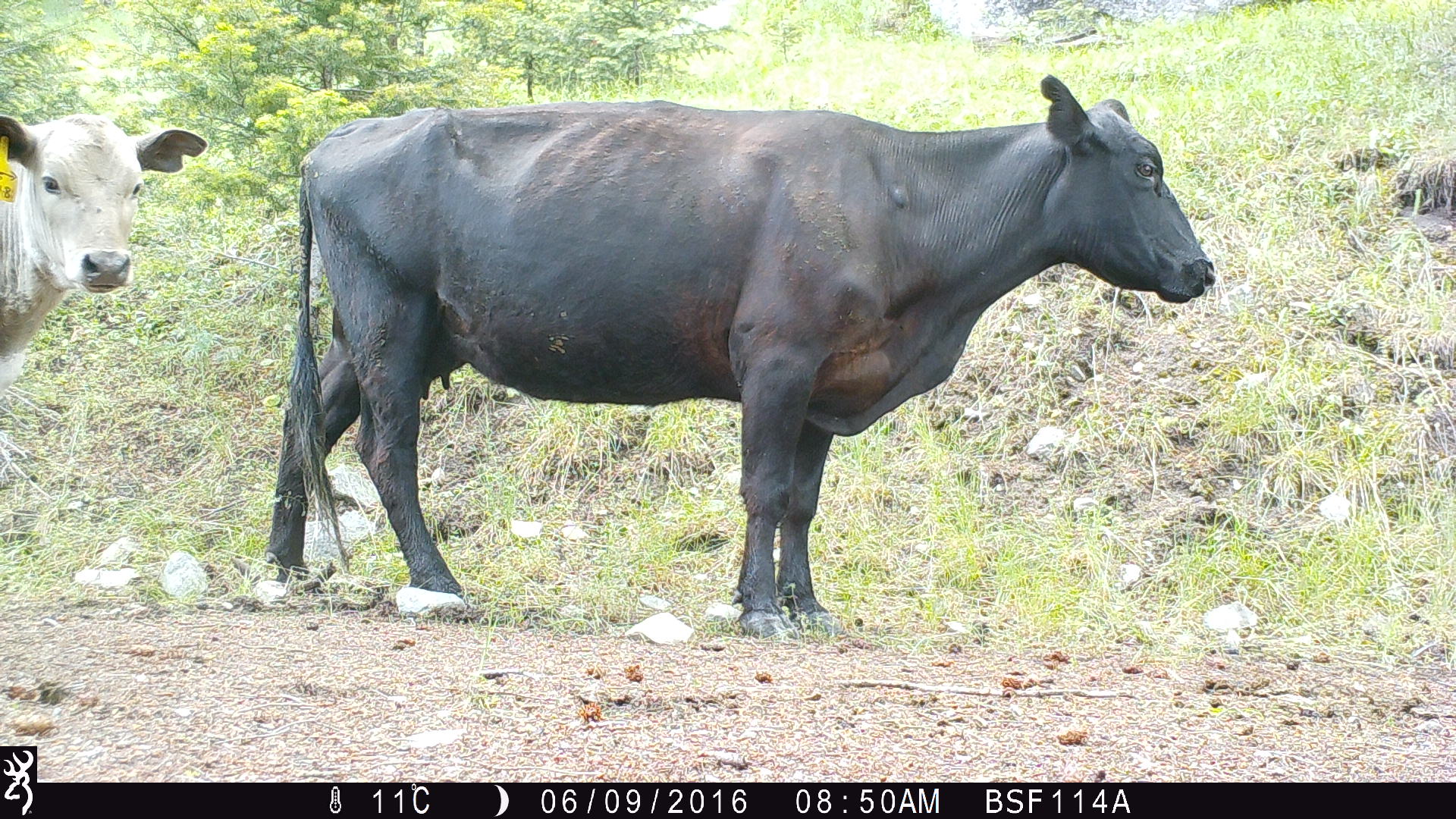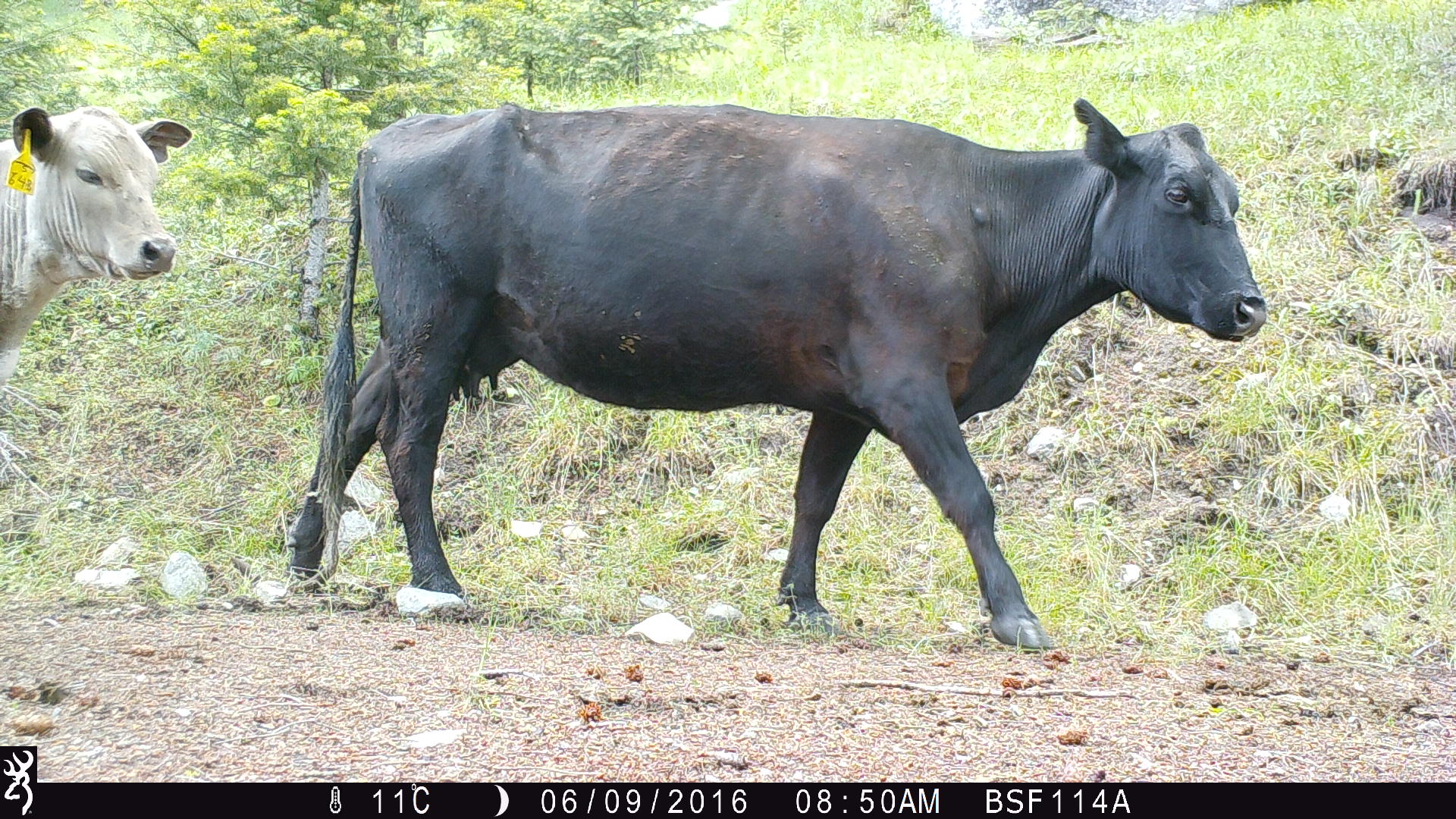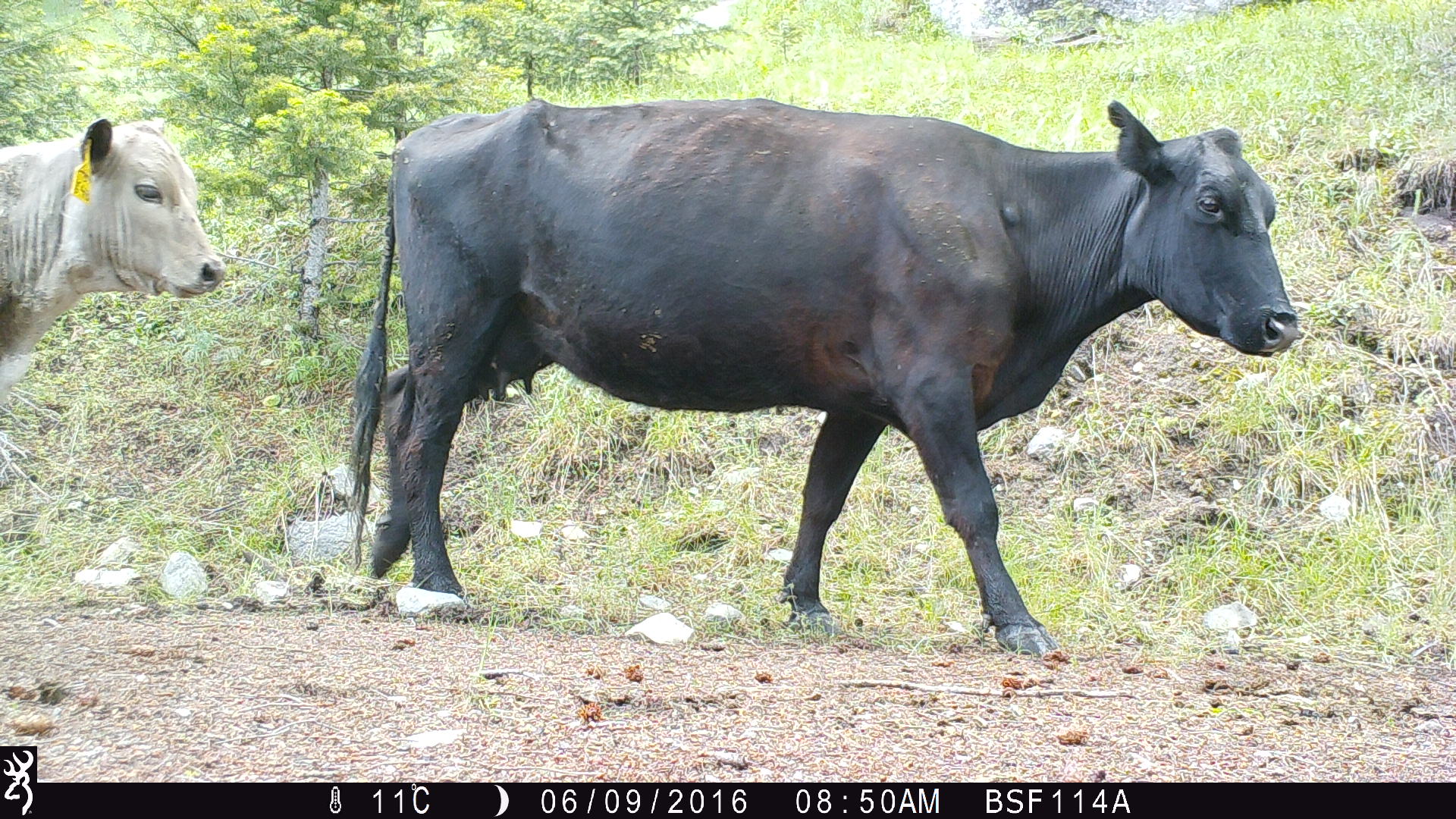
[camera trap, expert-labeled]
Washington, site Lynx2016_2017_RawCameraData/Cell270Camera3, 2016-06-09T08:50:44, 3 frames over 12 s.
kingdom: Animalia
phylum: Chordata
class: Mammalia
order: Artiodactyla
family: Bovidae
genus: Bos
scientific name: Bos taurus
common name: domestic cattle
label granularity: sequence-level